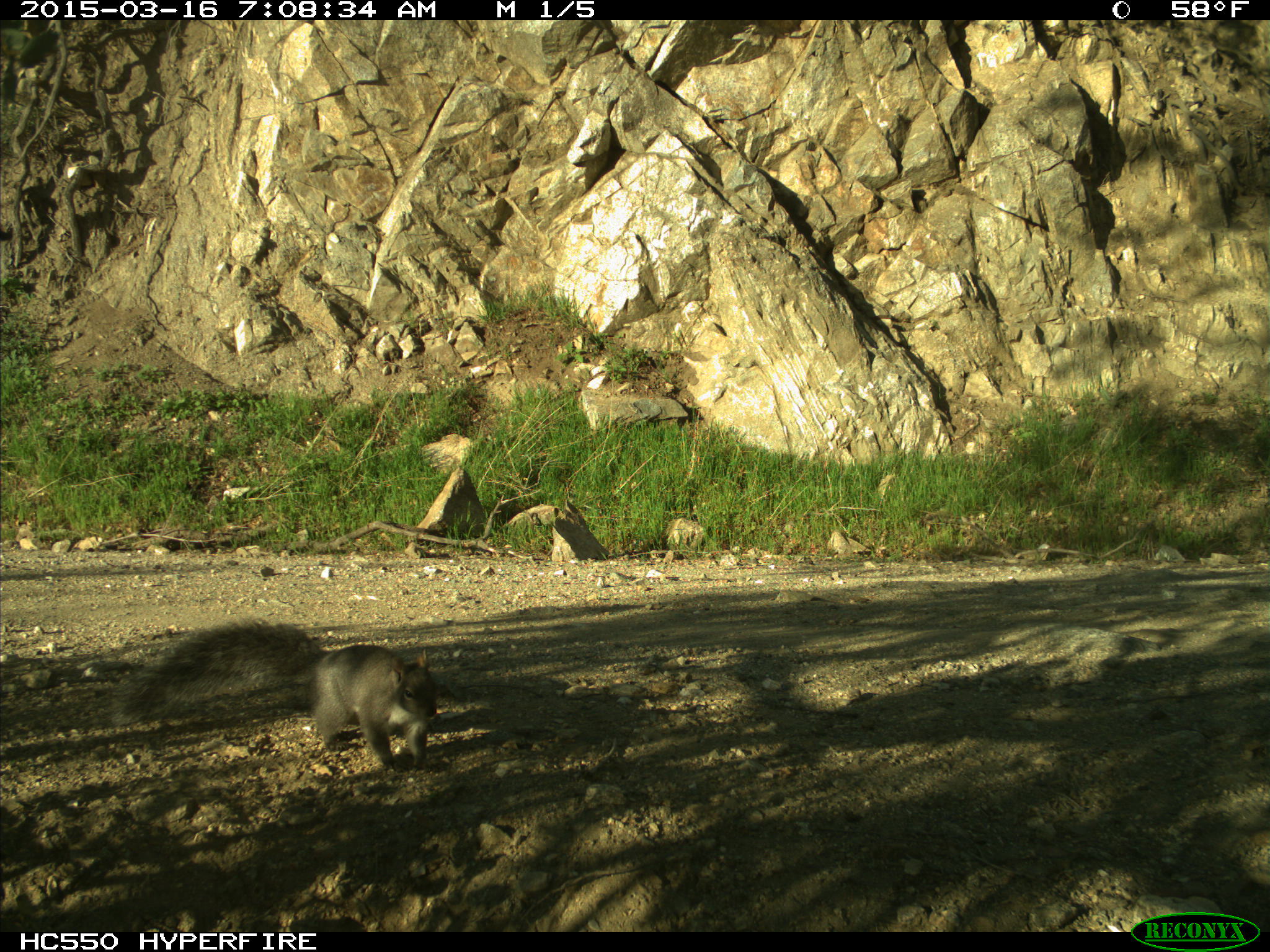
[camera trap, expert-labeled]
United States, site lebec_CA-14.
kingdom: Animalia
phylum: Chordata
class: Mammalia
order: Rodentia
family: Sciuridae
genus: Sciurus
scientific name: Sciurus carolinensis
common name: eastern gray squirrel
Sciurus carolinensis (eastern gray squirrel).